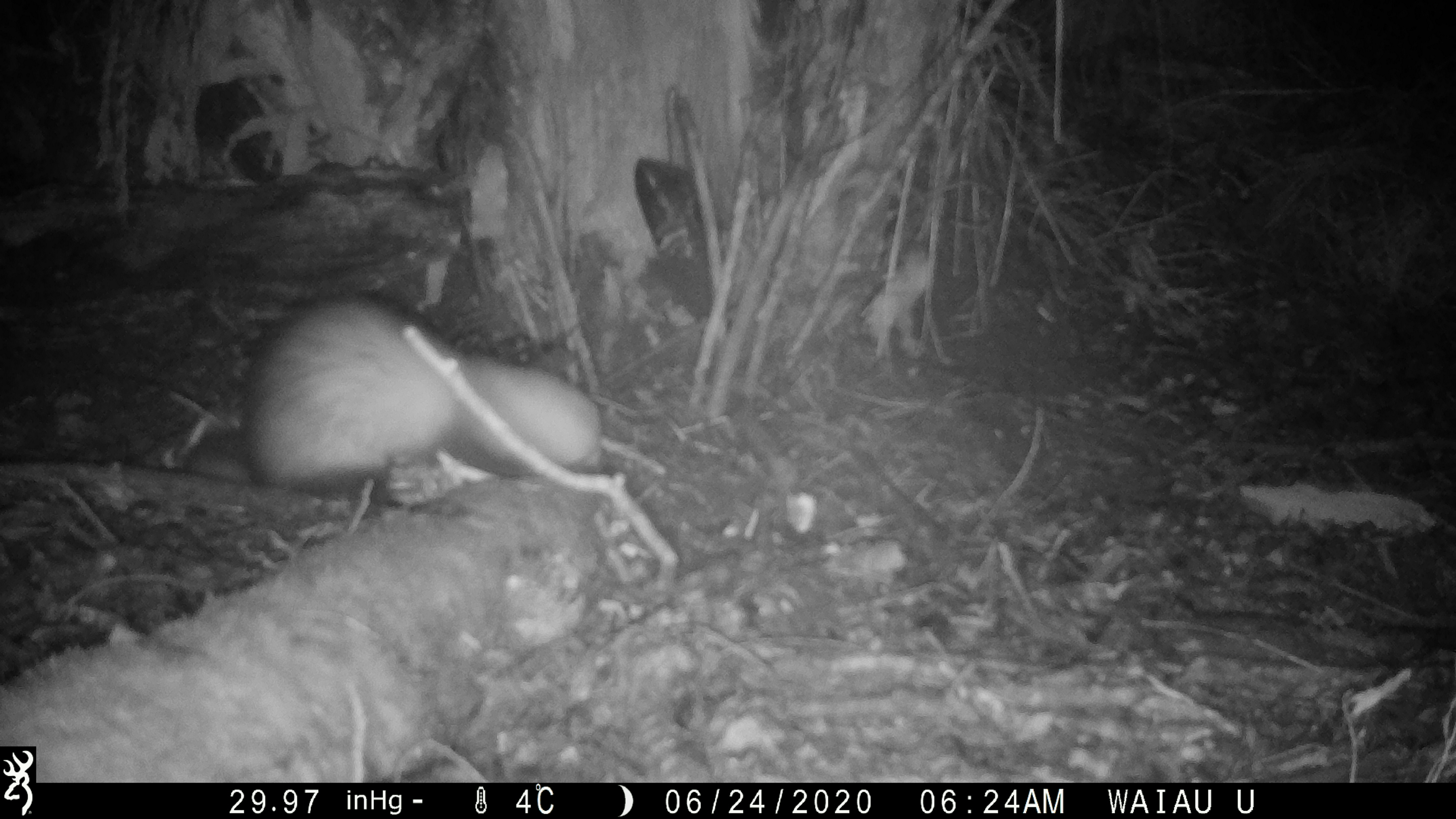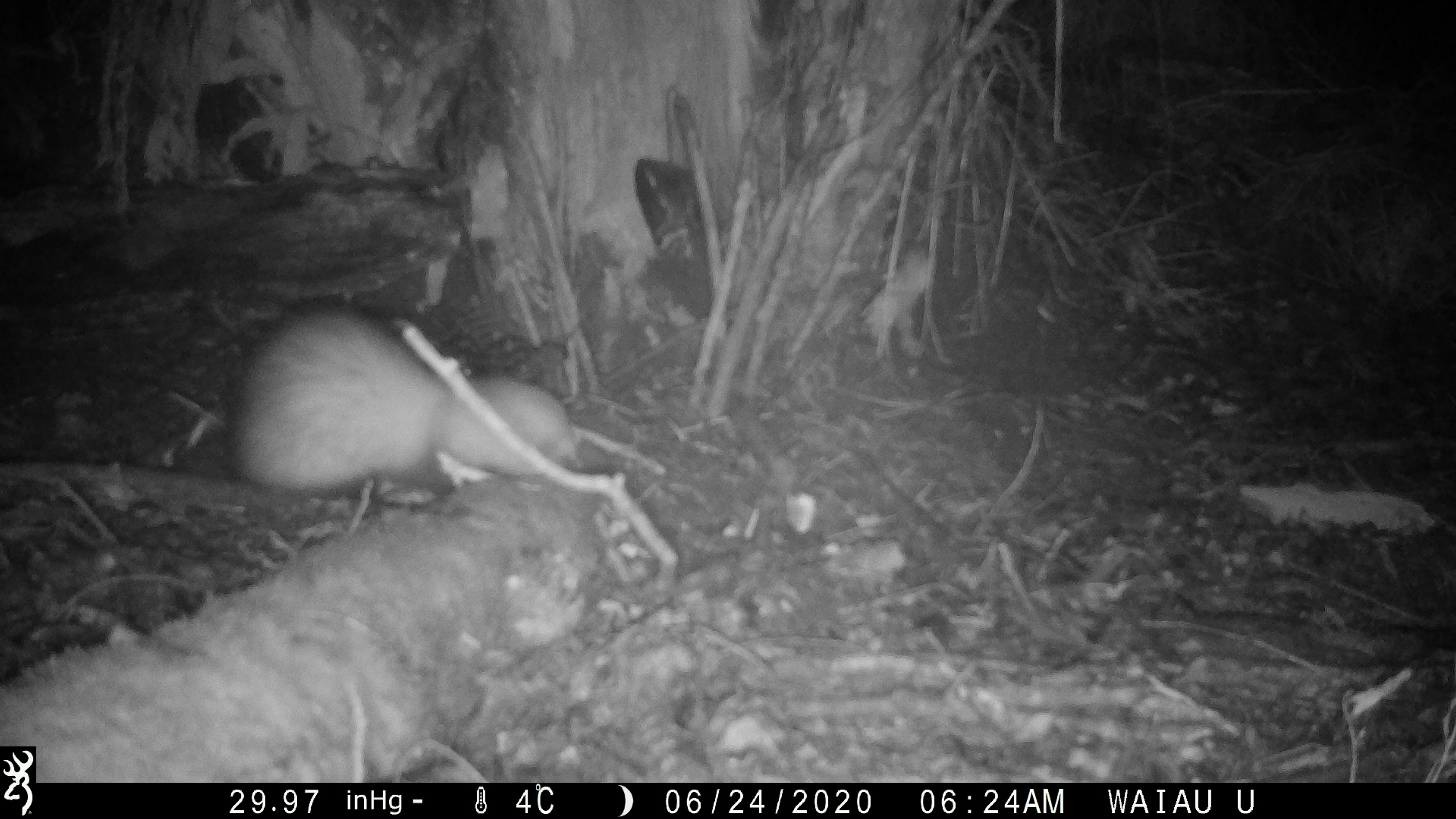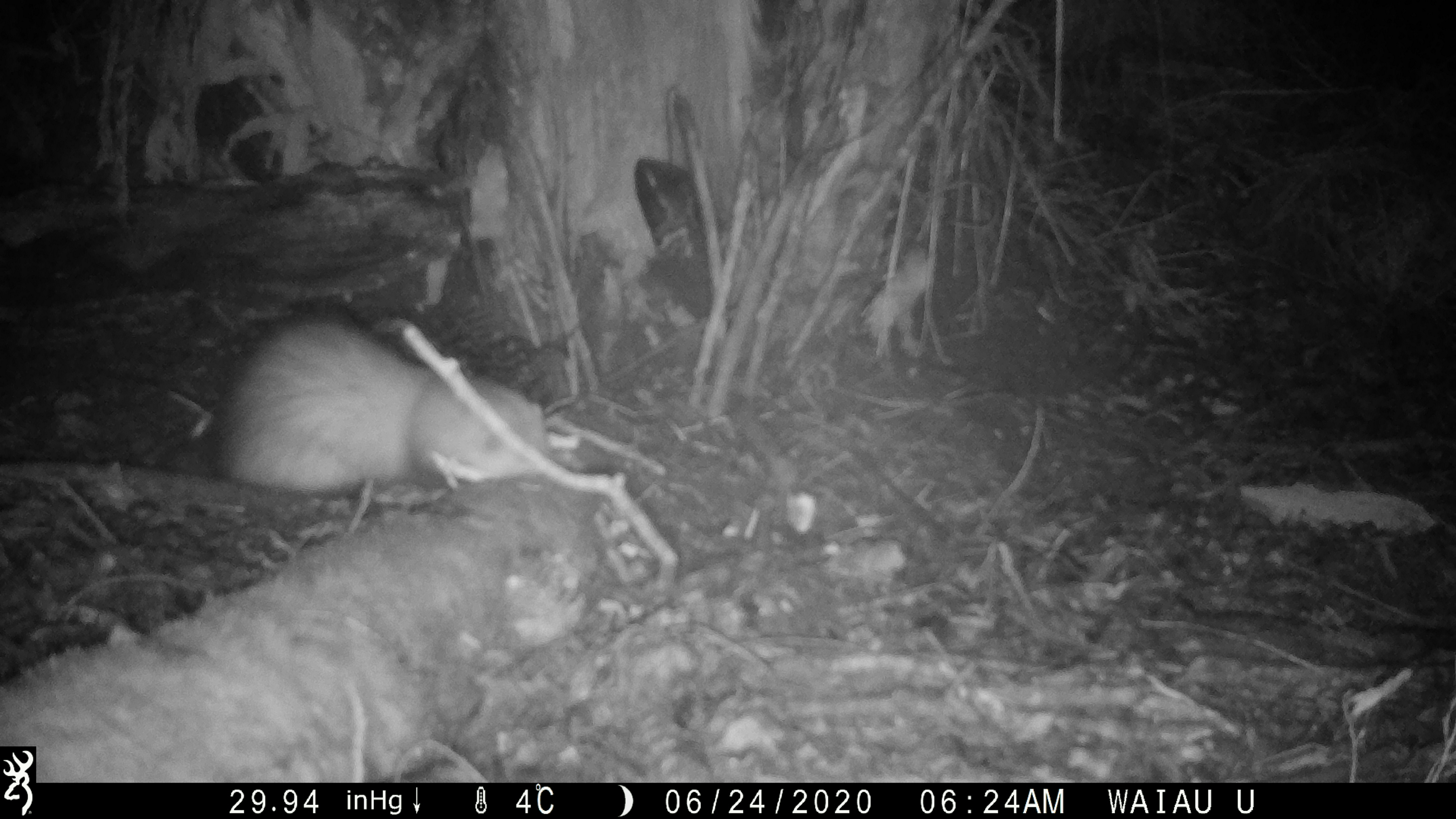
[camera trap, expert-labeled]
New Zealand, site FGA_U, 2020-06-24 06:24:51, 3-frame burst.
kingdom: Animalia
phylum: Chordata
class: Mammalia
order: Carnivora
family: Mustelidae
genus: Mustela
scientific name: Mustela furo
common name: ferret